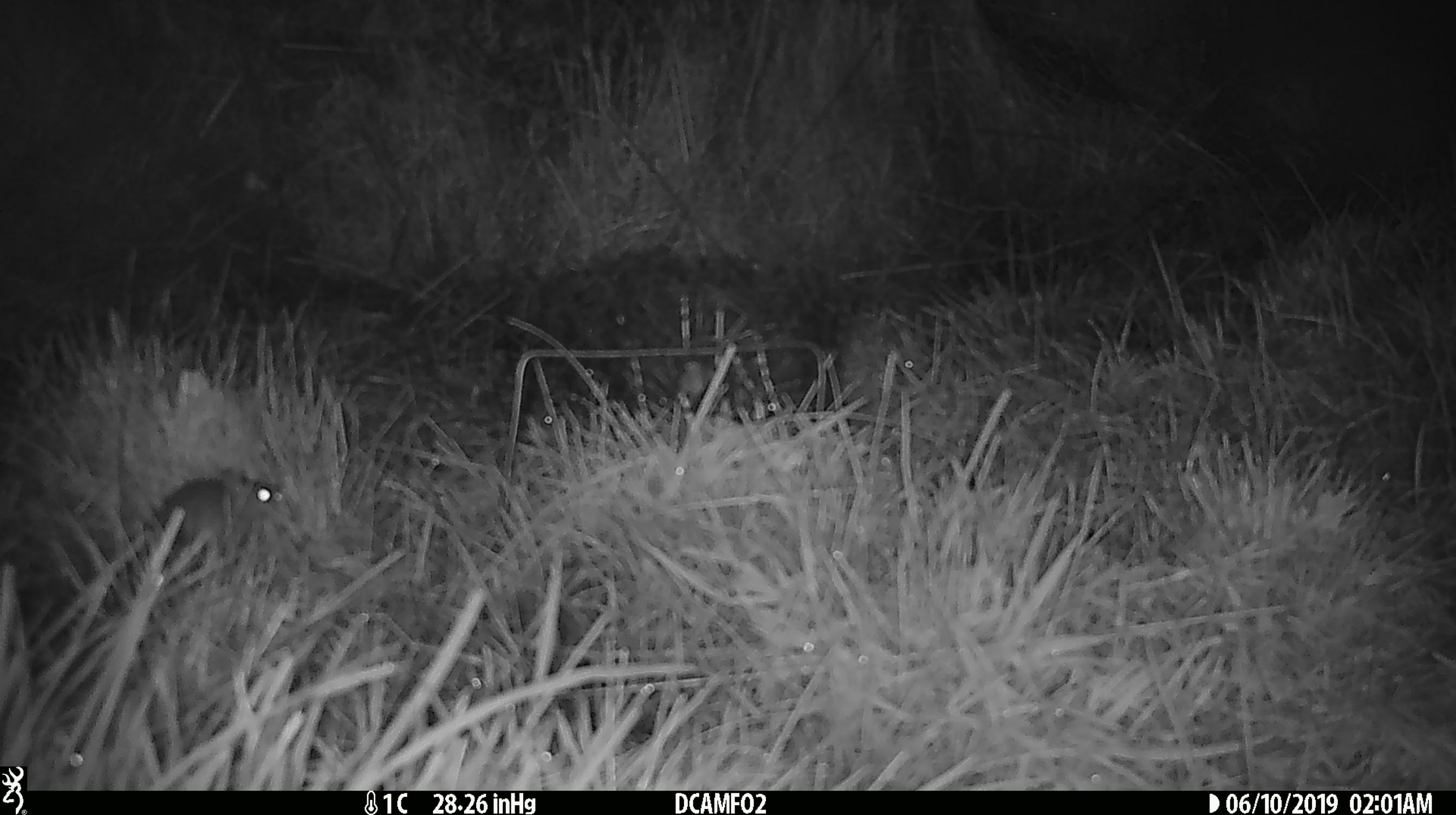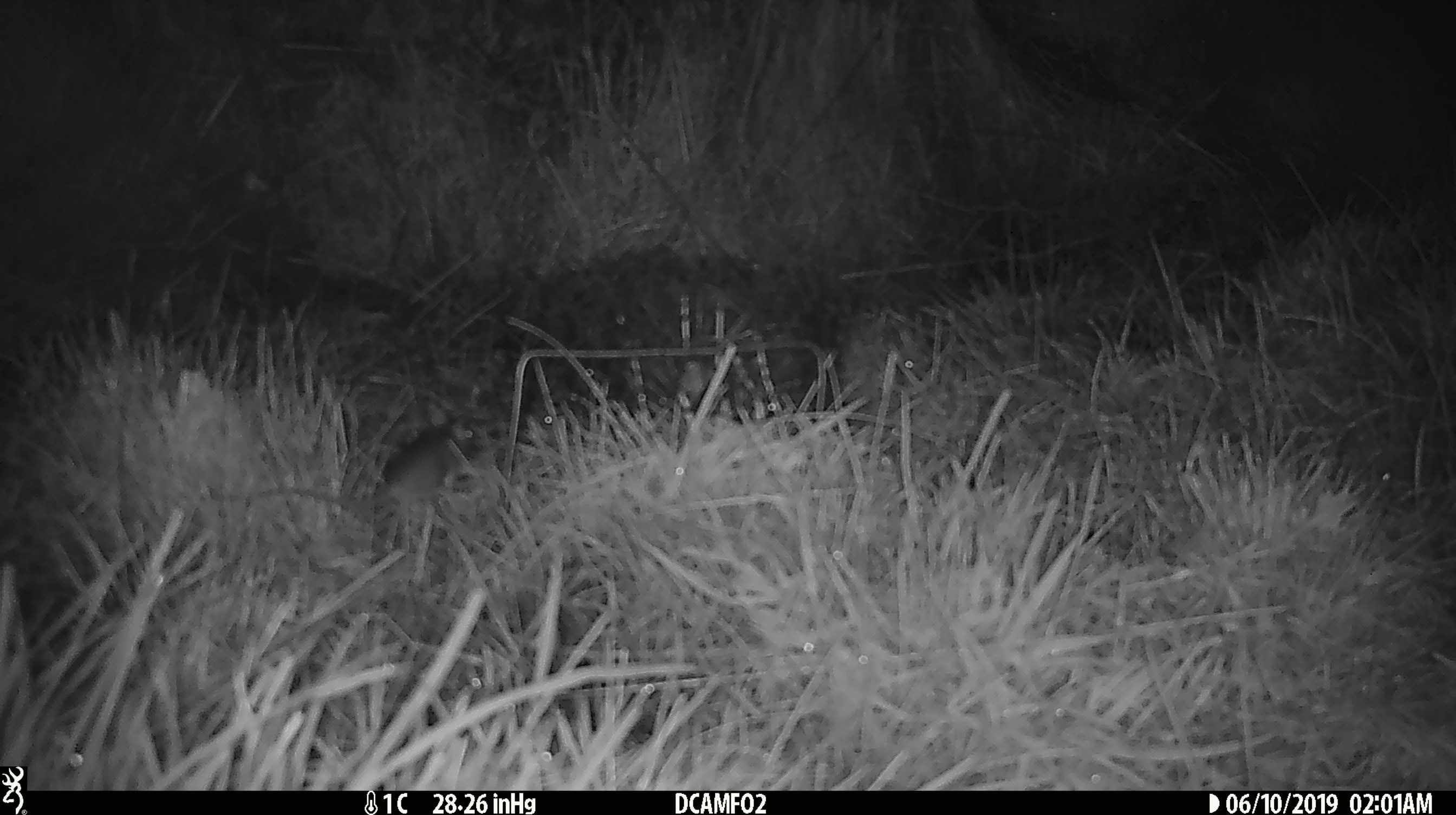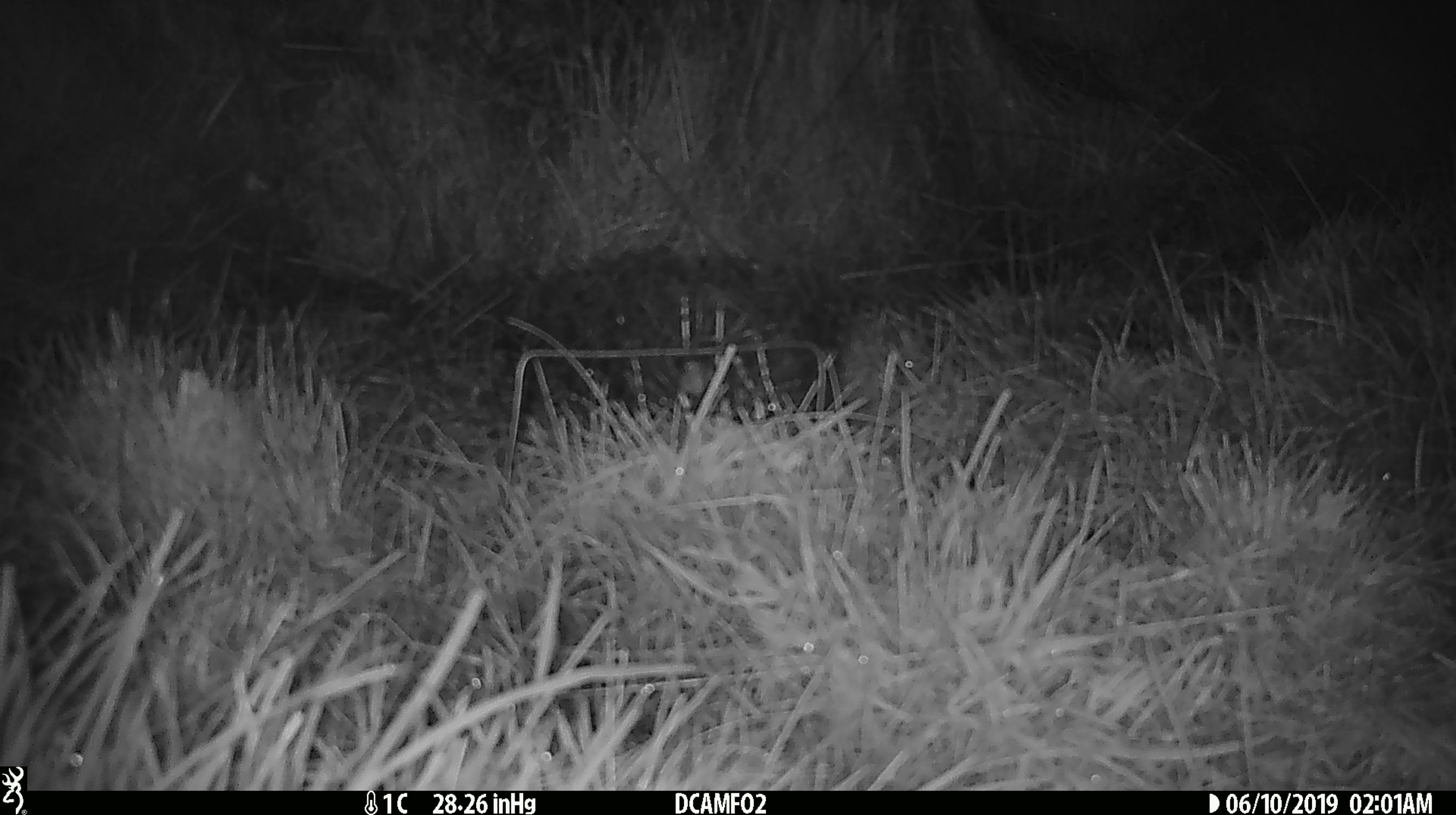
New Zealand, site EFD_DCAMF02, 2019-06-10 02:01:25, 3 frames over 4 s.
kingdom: Animalia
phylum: Chordata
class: Mammalia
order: Rodentia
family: Muridae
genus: Mus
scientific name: Mus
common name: mouse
Mouse (Mus).